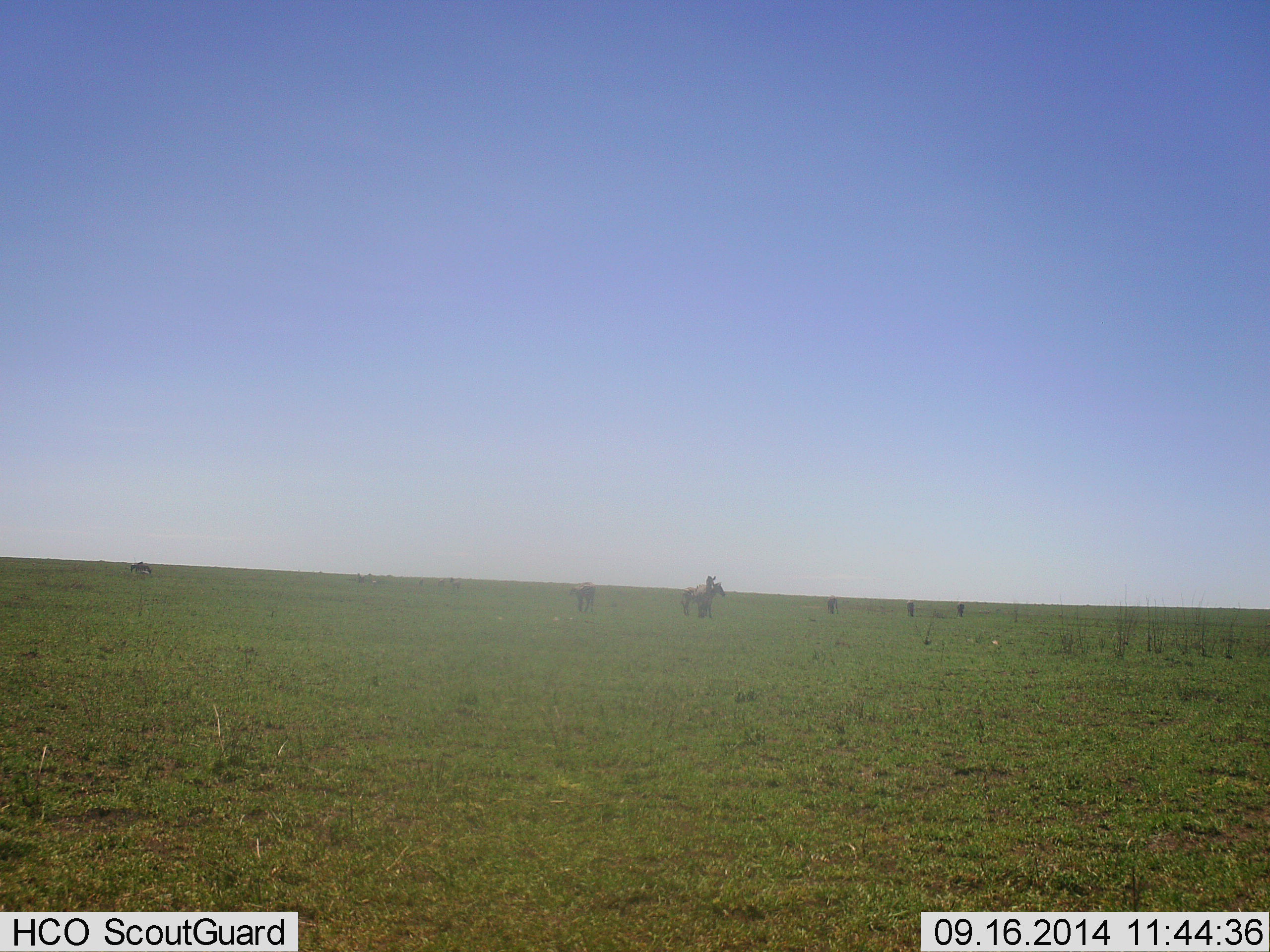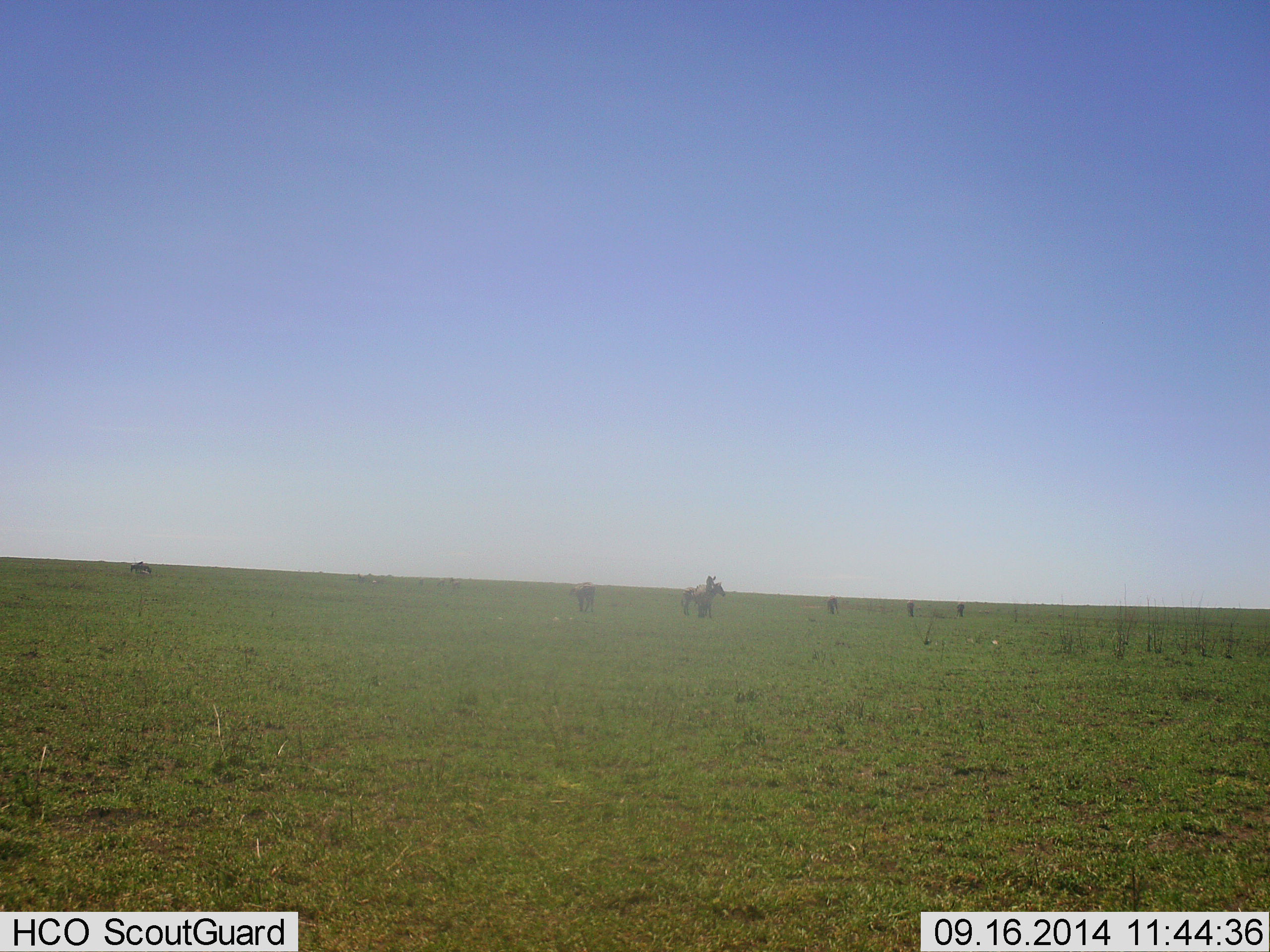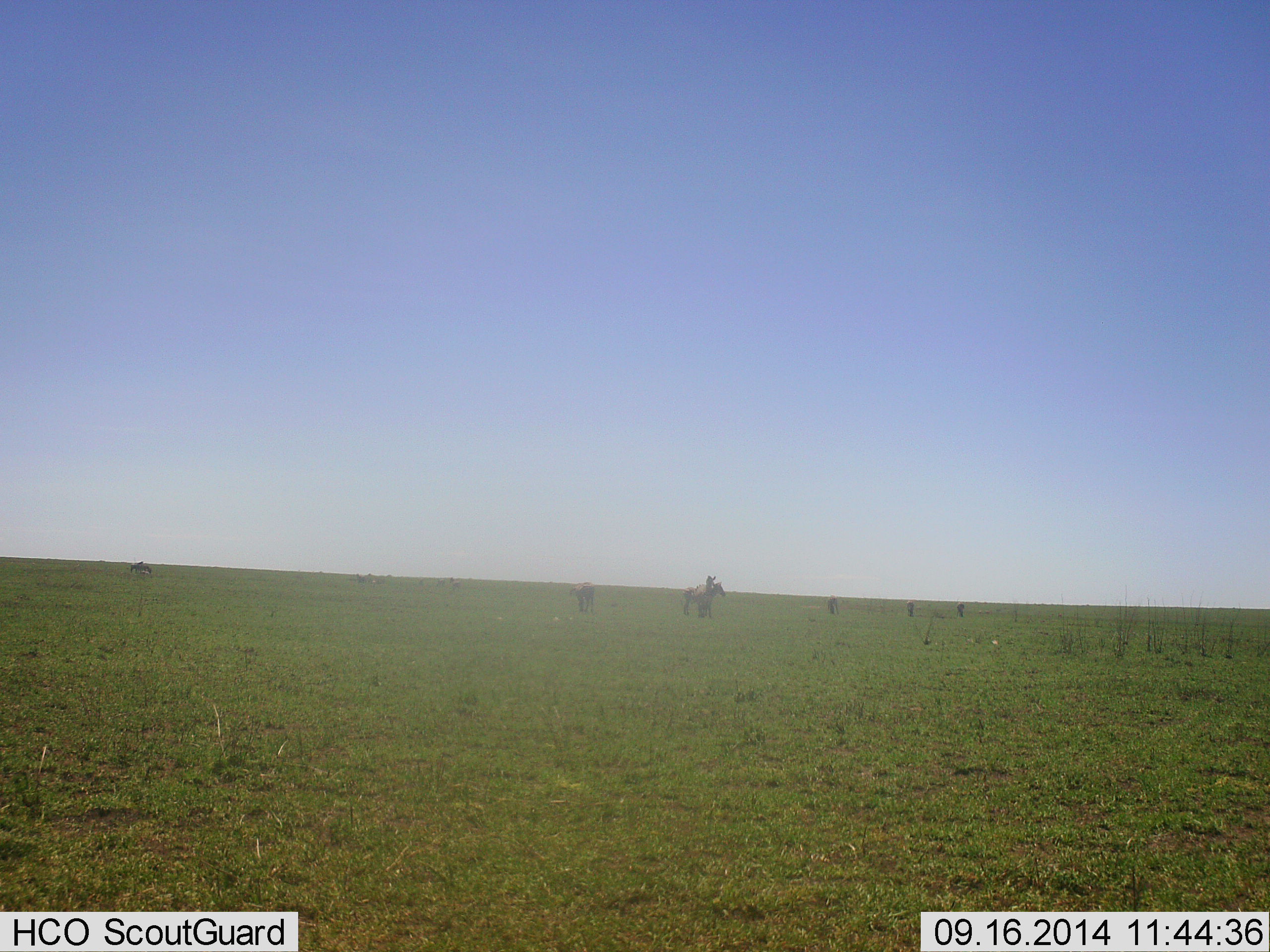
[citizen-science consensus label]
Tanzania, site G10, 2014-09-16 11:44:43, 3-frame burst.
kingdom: Animalia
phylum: Chordata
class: Mammalia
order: Perissodactyla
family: Equidae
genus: Equus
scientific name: Equus quagga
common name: plains zebra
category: zebra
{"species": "zebra (plains zebra) (Equus quagga)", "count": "5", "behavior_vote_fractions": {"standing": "86%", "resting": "0%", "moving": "29%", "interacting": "14%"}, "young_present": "0%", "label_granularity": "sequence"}